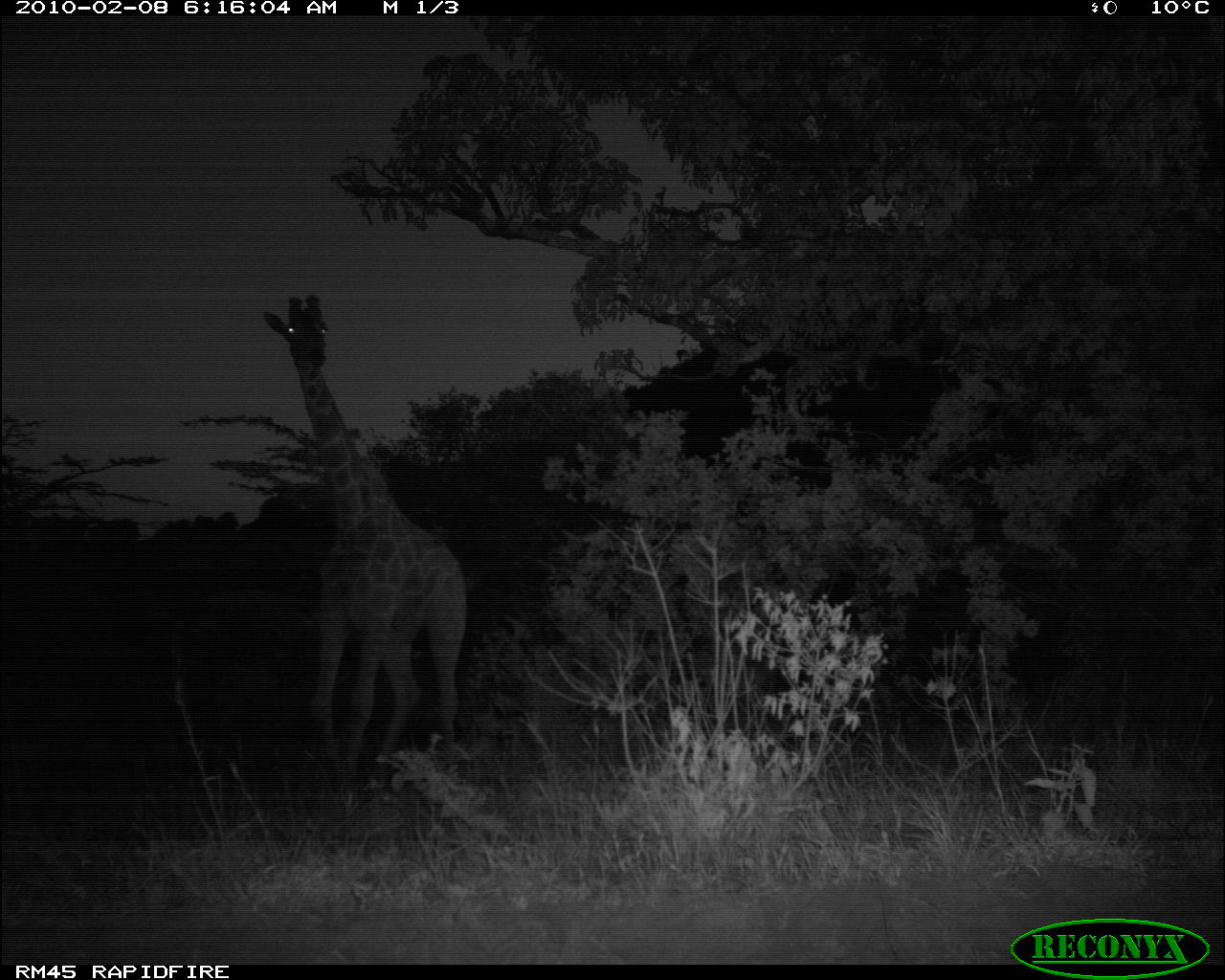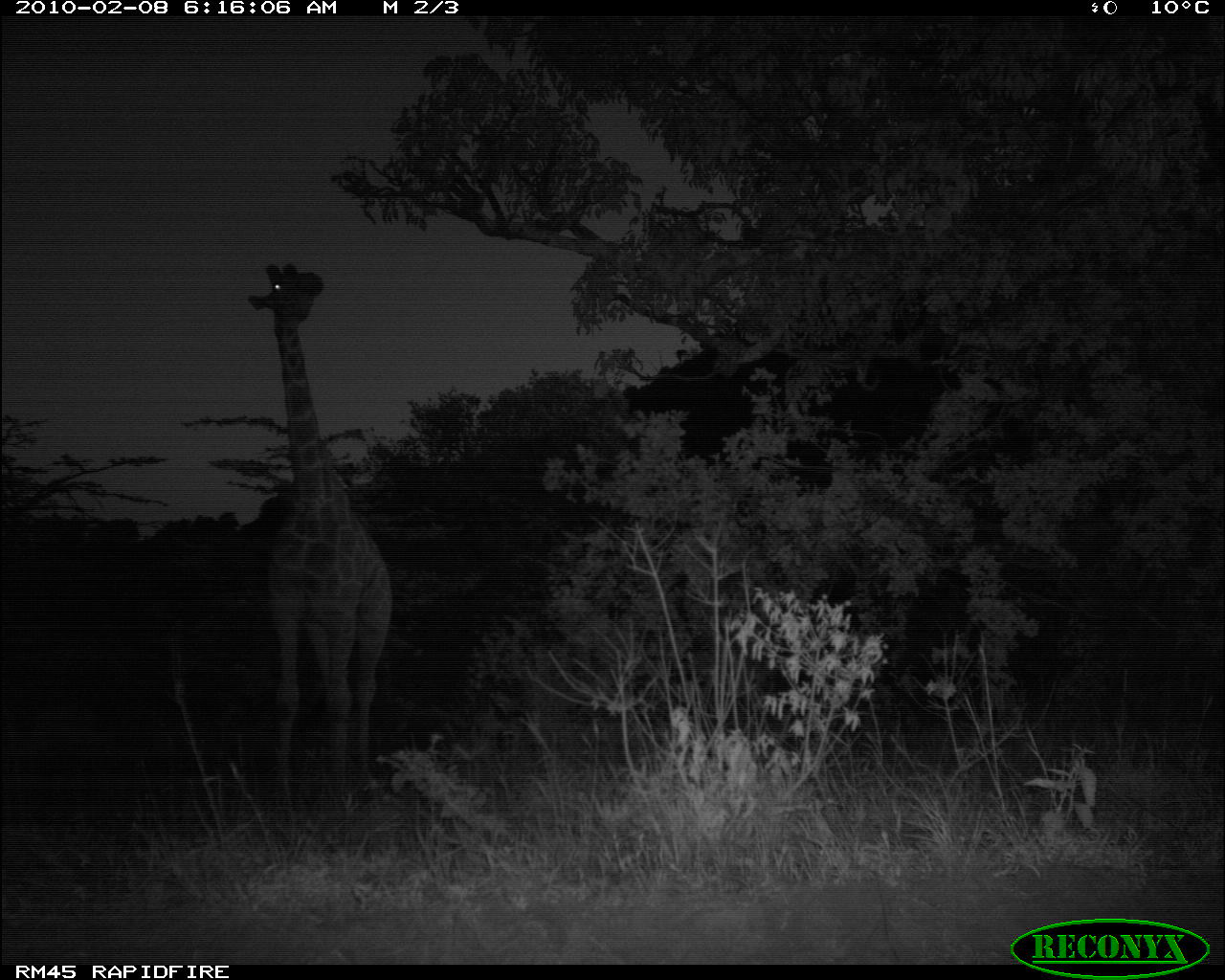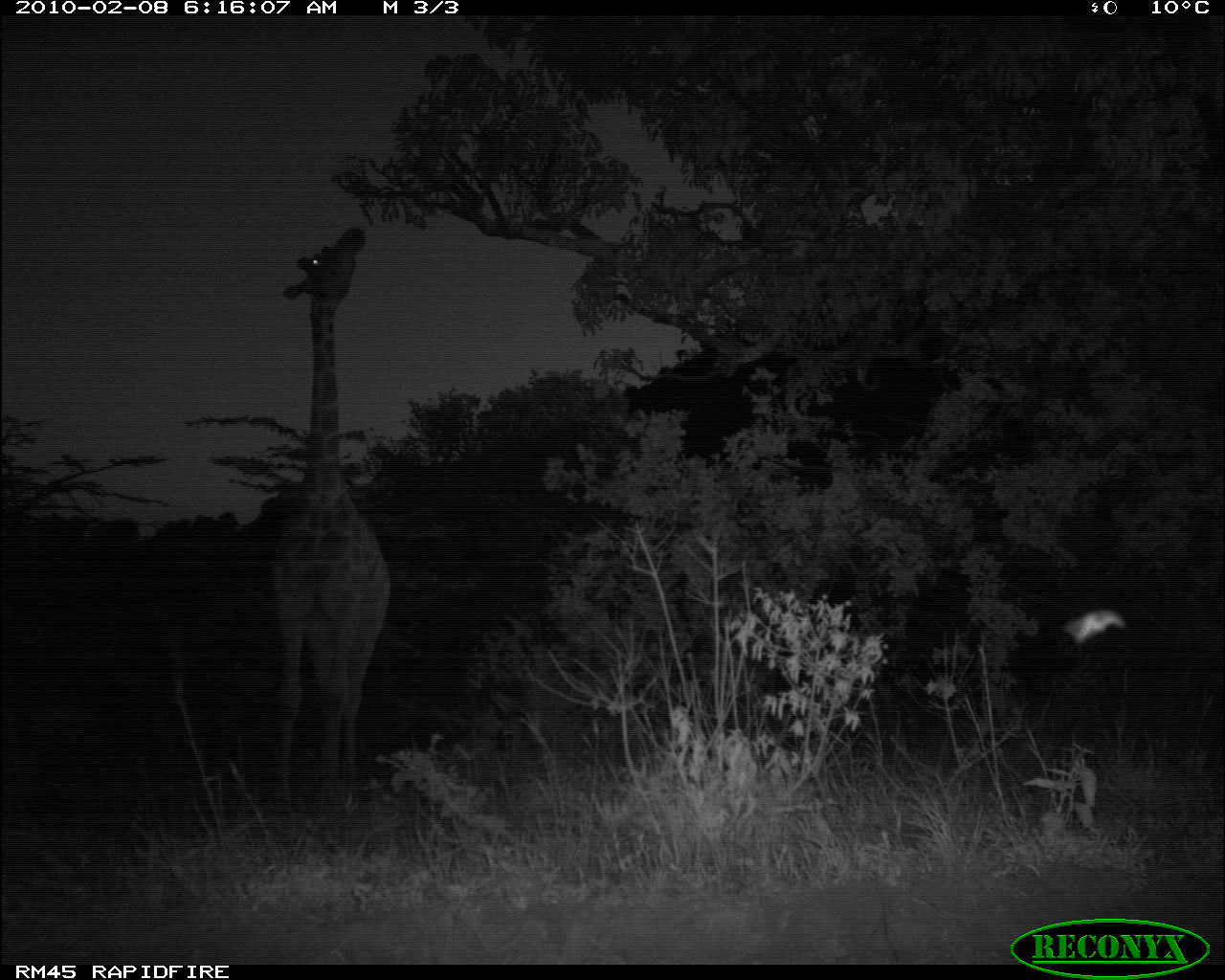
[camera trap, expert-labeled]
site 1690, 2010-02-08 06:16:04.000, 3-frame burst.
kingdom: Animalia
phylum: Chordata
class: Mammalia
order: Artiodactyla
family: Giraffidae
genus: Giraffa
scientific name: Giraffa camelopardalis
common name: giraffe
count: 1